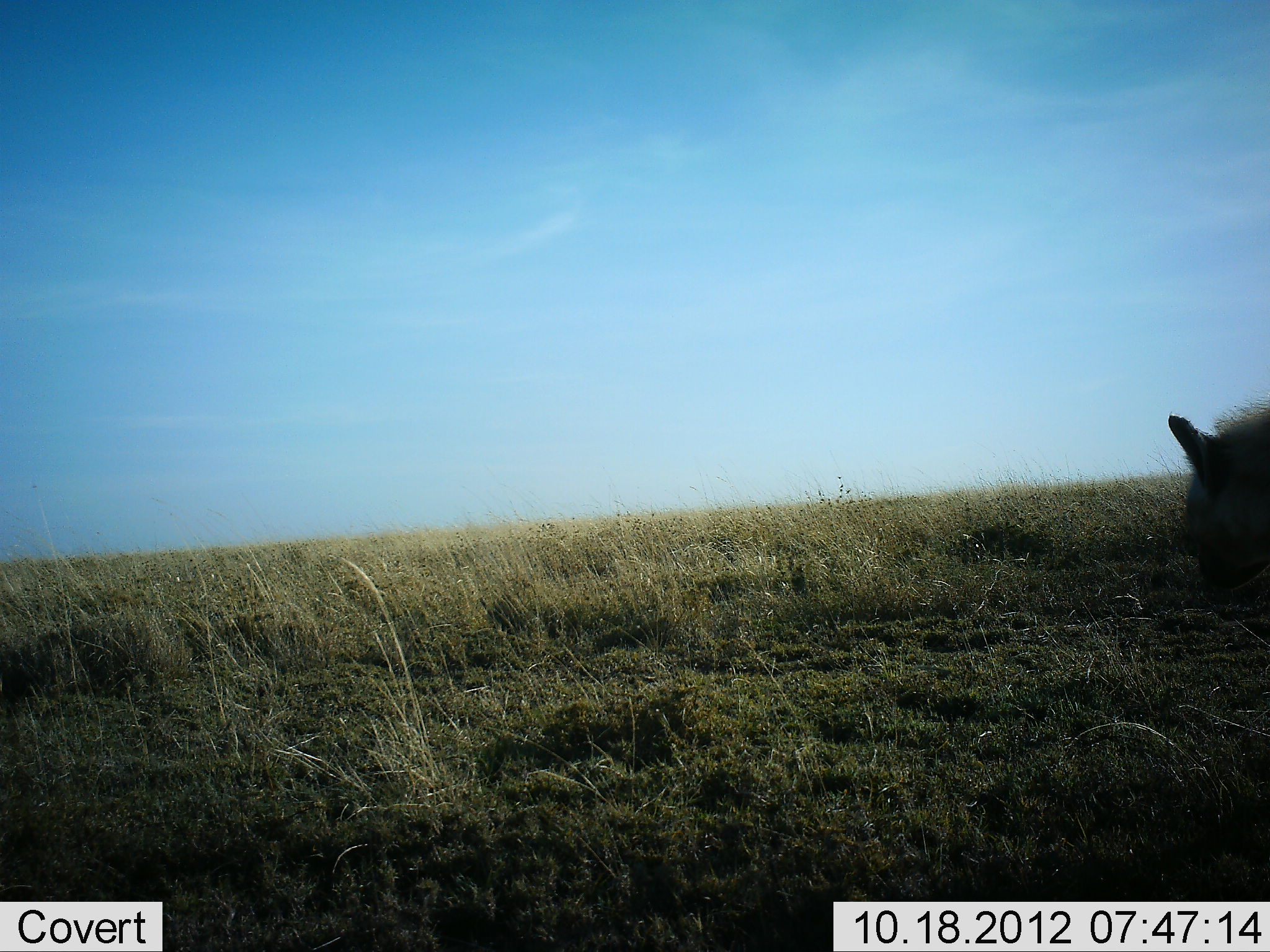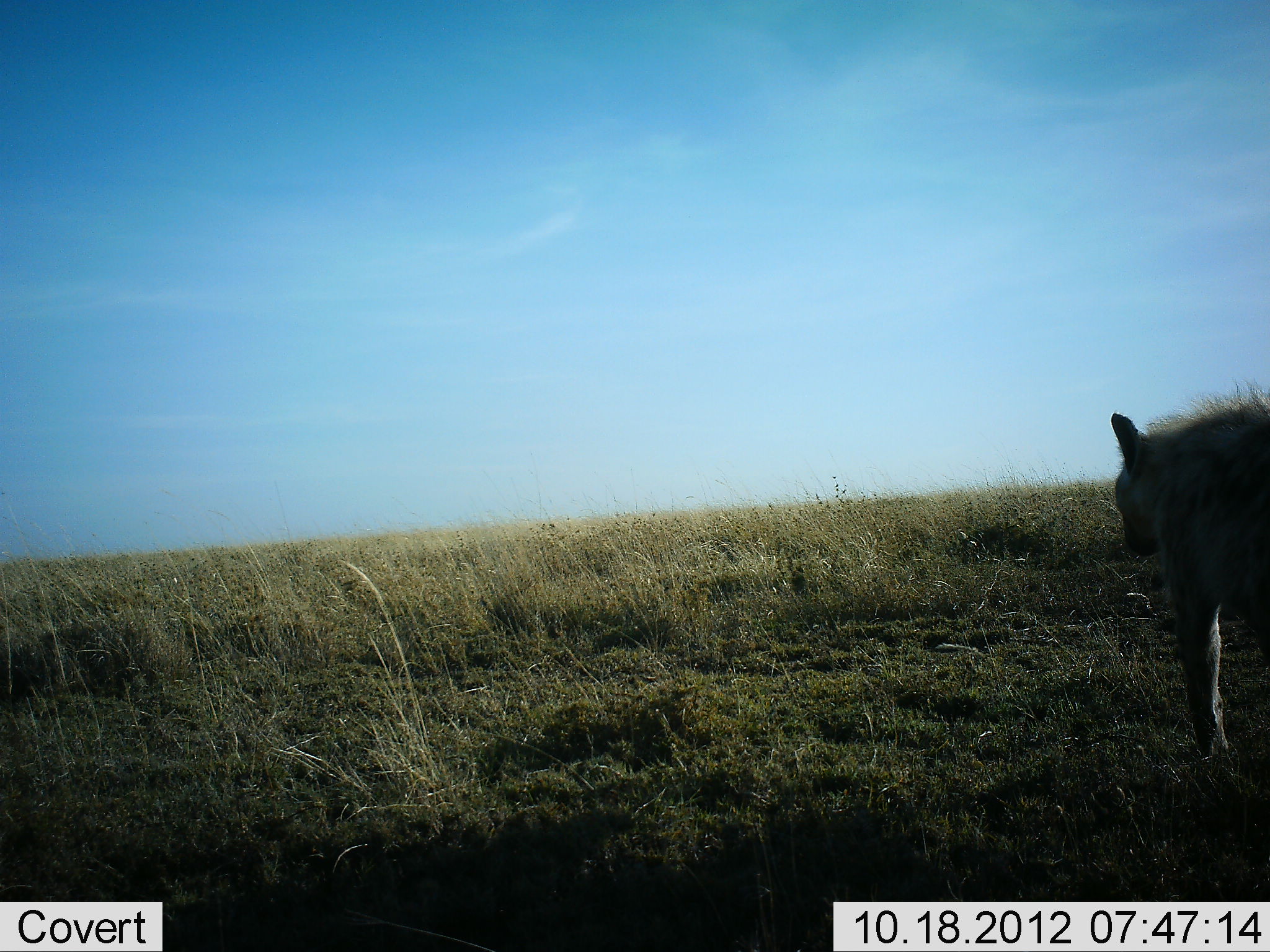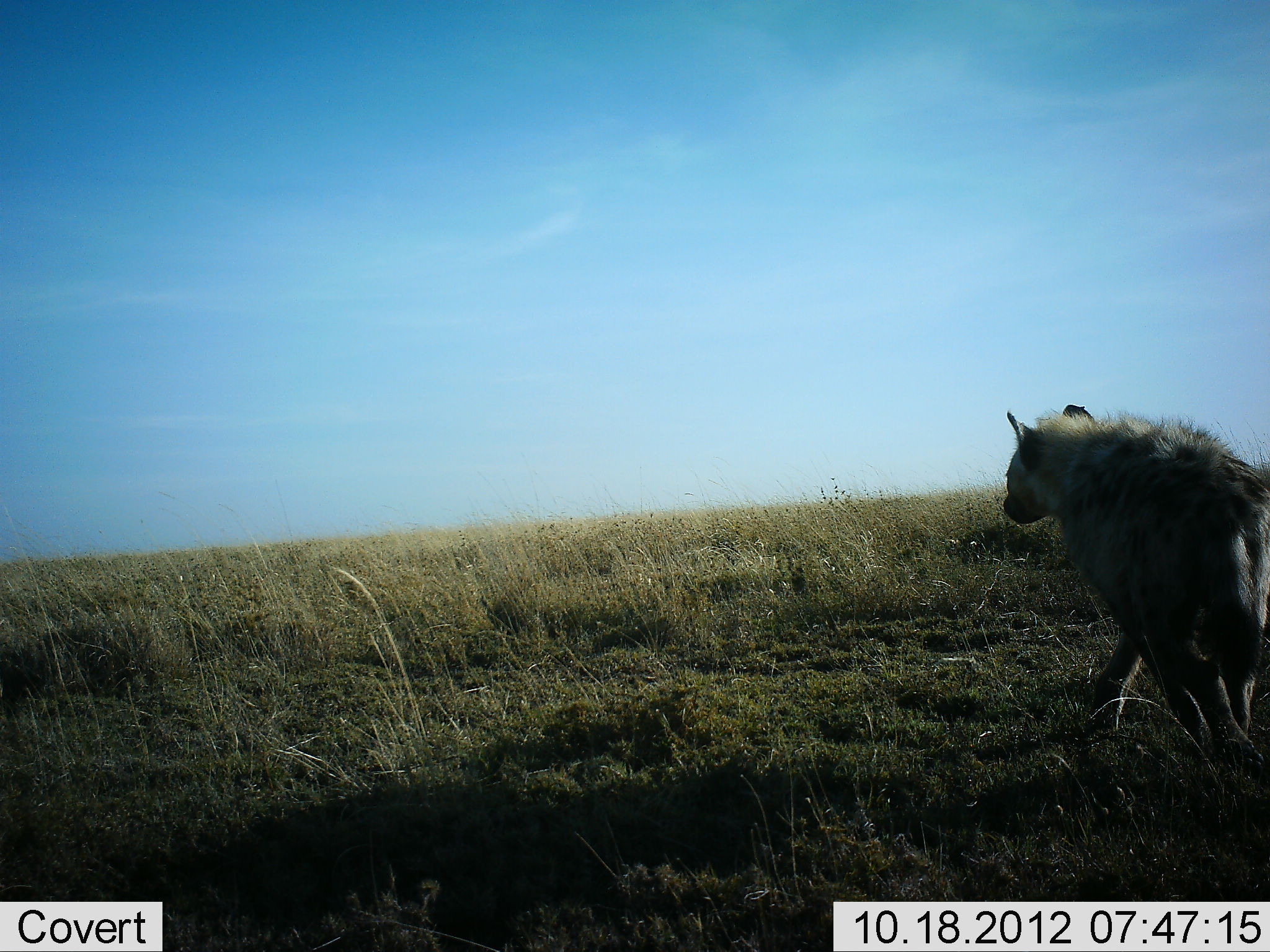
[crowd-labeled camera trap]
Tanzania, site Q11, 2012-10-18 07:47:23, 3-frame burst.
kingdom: Animalia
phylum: Chordata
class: Mammalia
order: Carnivora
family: Hyaenidae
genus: Crocuta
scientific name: Crocuta crocuta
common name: spotted hyena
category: hyenaspotted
Hyenaspotted (spotted hyena) (Crocuta crocuta), count 1. Behavior (volunteer vote fractions): standing 0%, resting 0%, moving 100%, interacting 0%. Young present (vote fraction): 0%. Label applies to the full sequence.